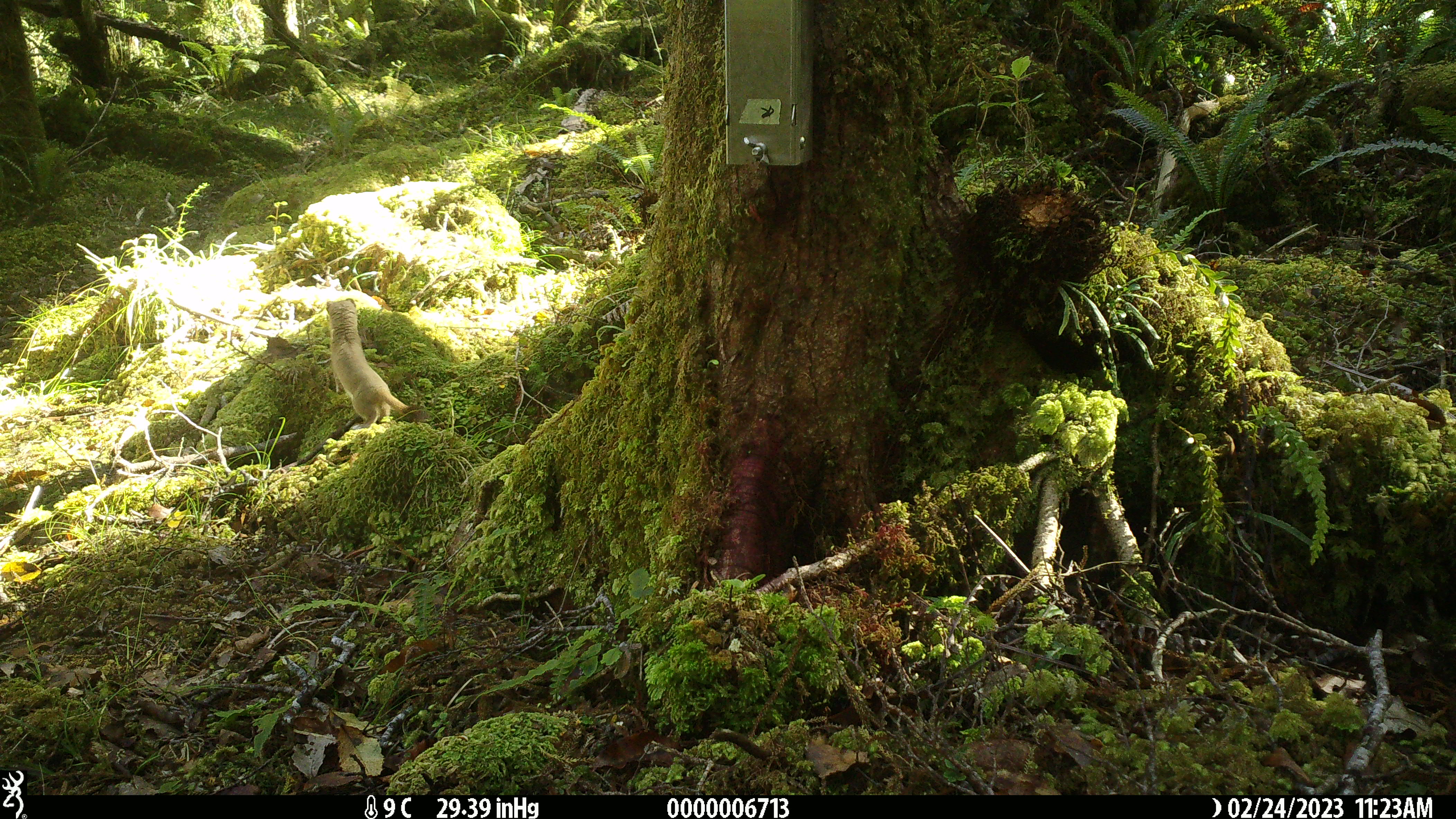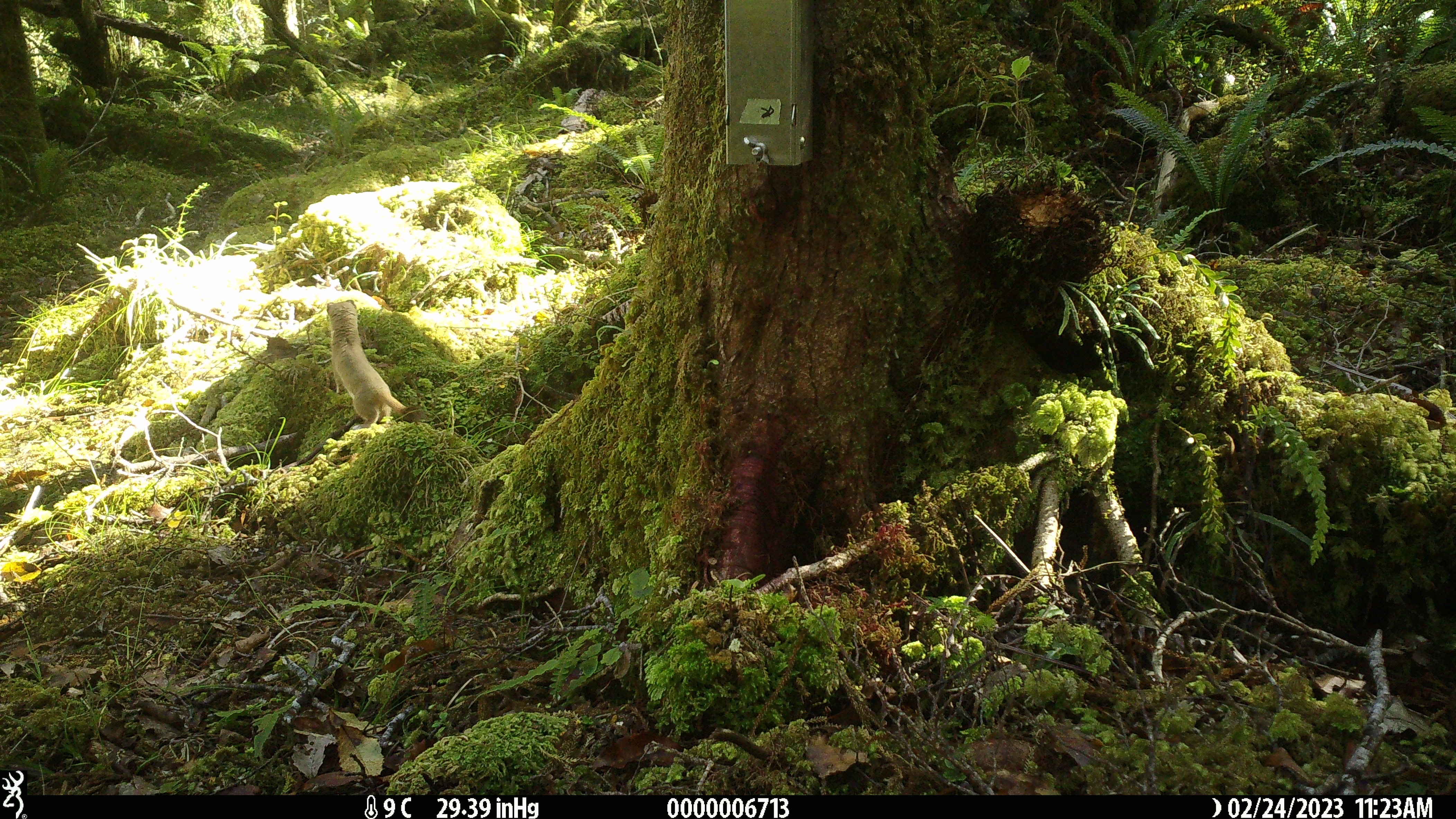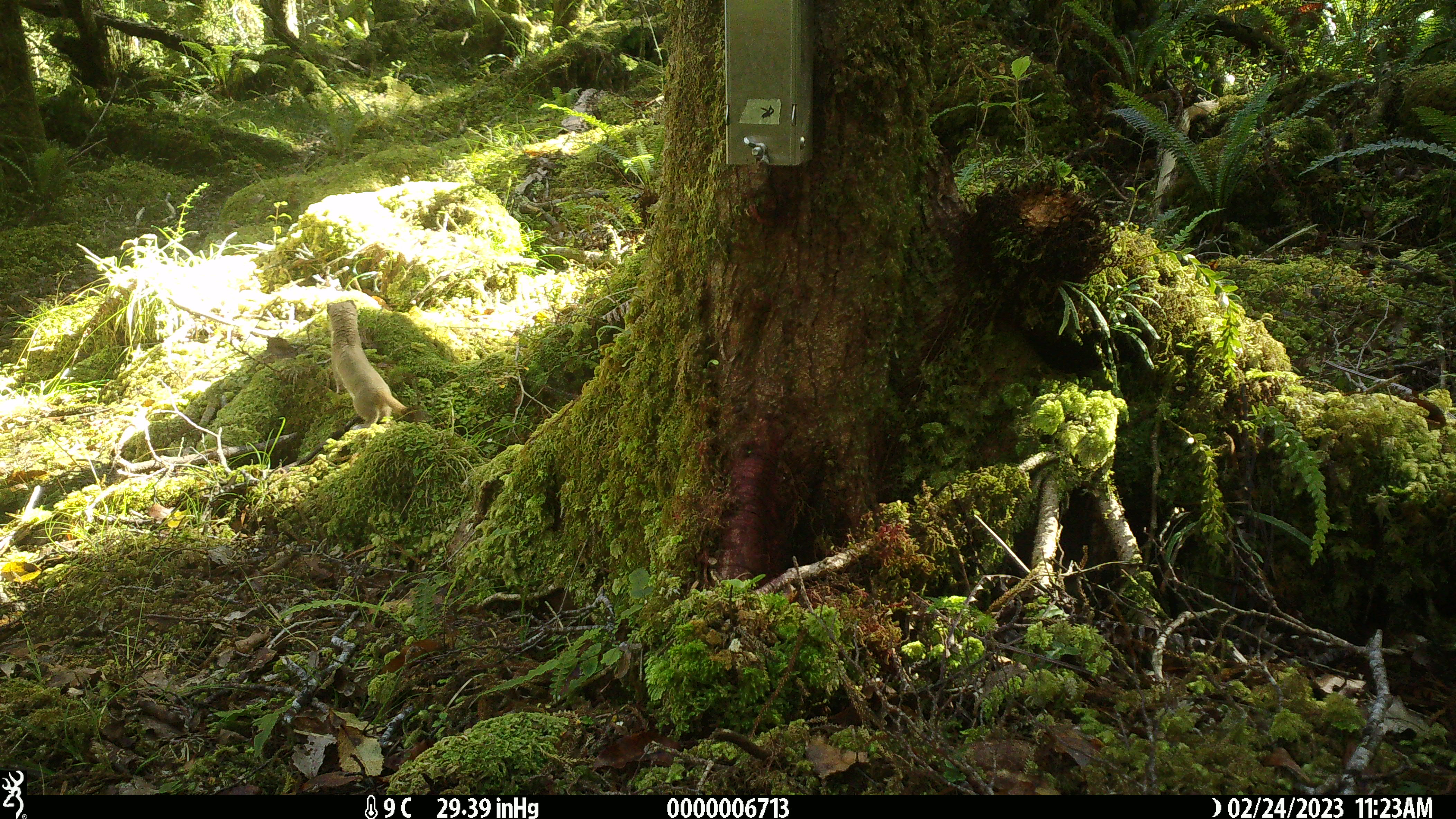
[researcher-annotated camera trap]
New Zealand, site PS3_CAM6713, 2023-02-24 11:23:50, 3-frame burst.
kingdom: Animalia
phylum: Chordata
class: Mammalia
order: Carnivora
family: Mustelidae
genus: Mustela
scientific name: Mustela erminea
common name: stoat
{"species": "stoat (Mustela erminea)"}